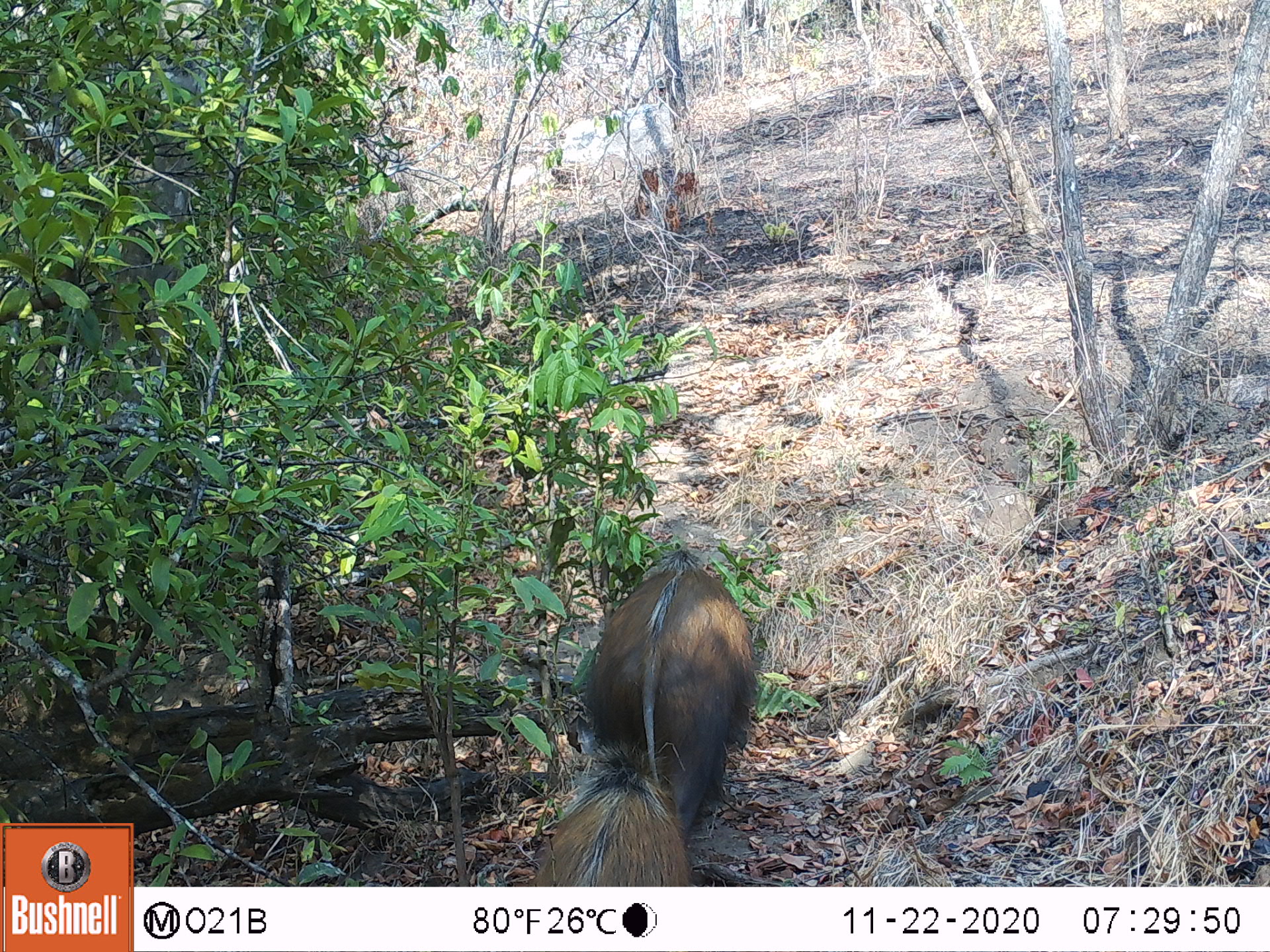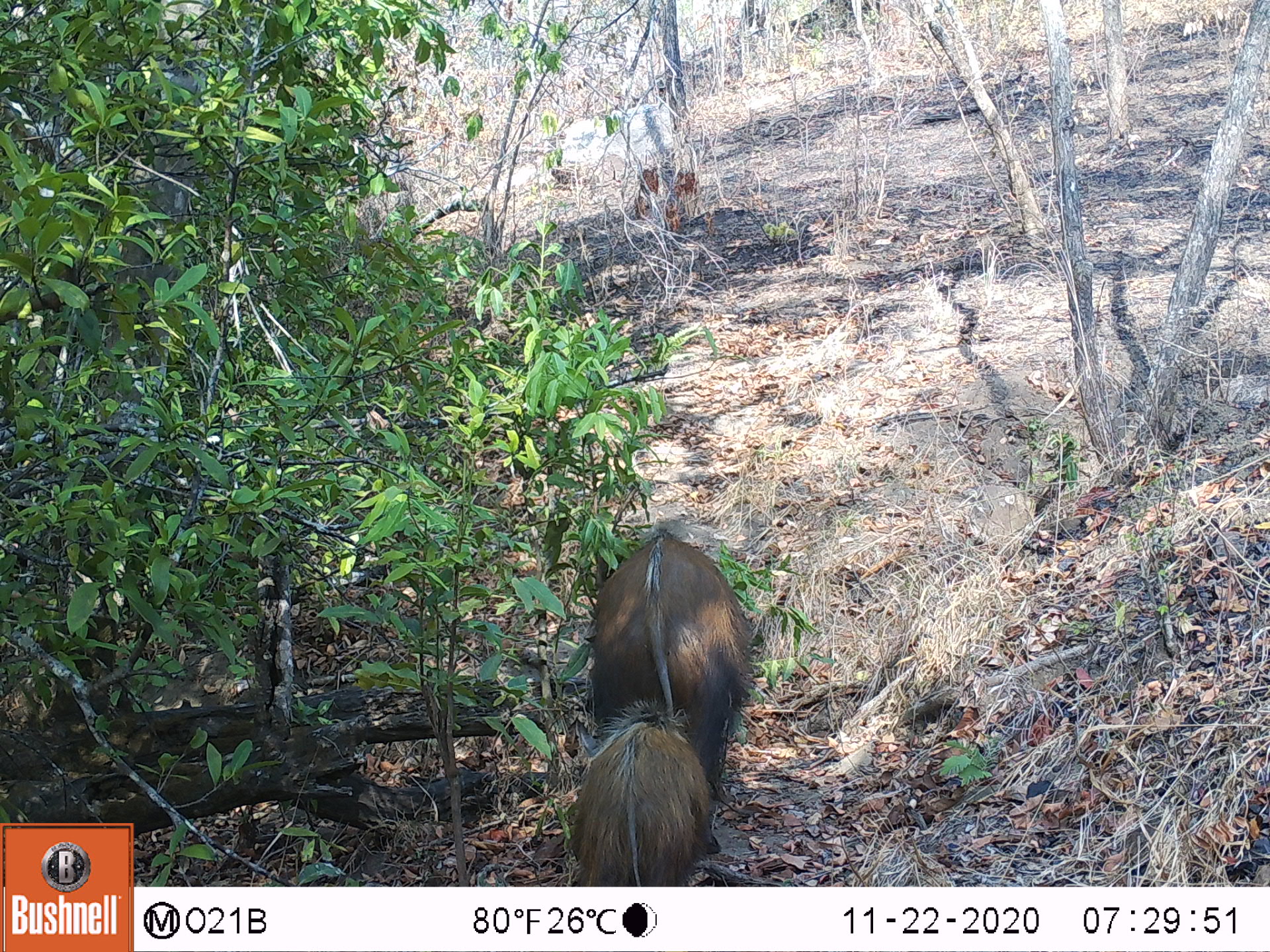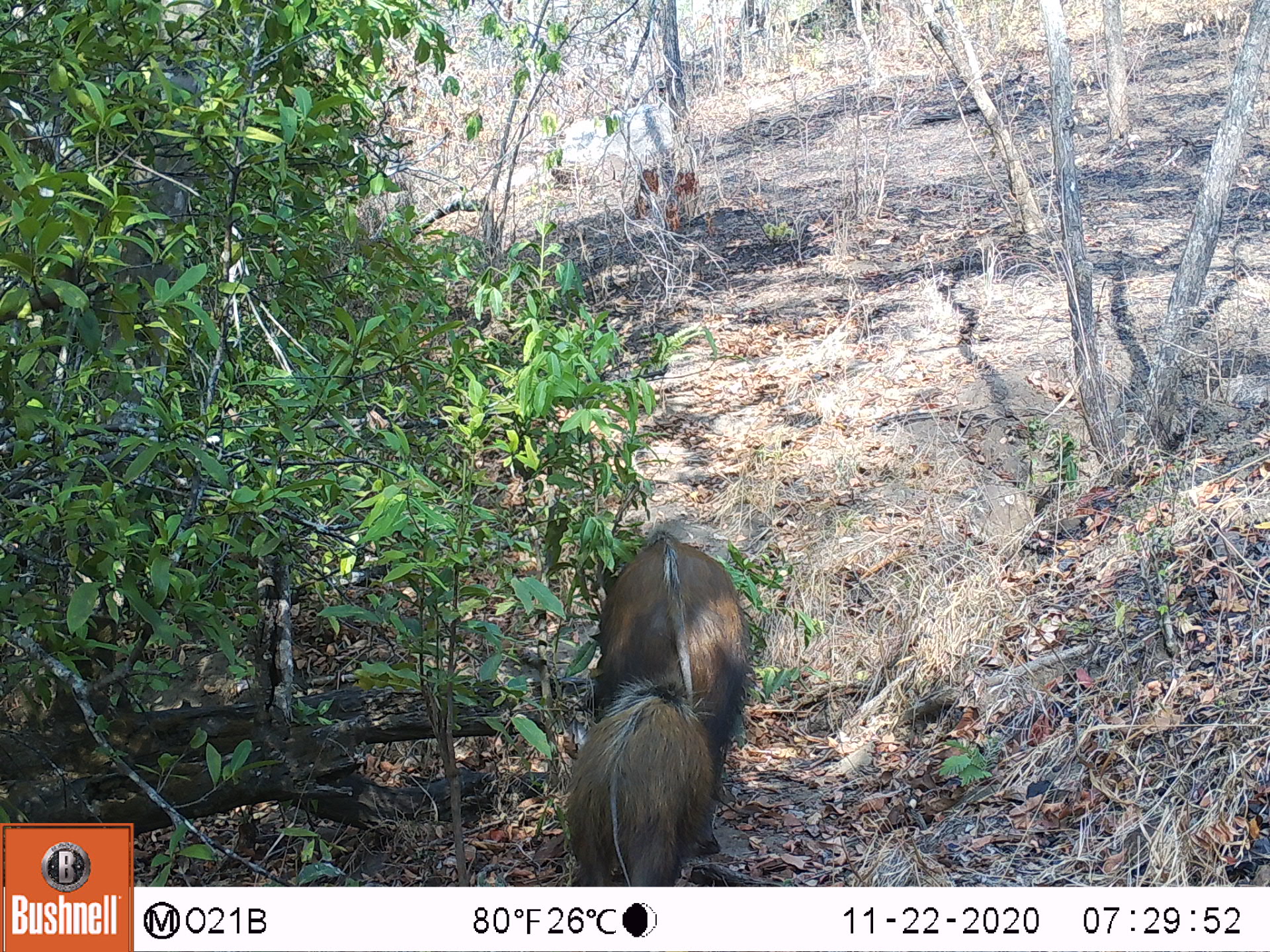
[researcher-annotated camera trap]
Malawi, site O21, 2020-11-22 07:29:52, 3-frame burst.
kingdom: Animalia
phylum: Chordata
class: Mammalia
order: Artiodactyla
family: Suidae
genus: Potamochoerus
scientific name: Potamochoerus larvatus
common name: bushpig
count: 2